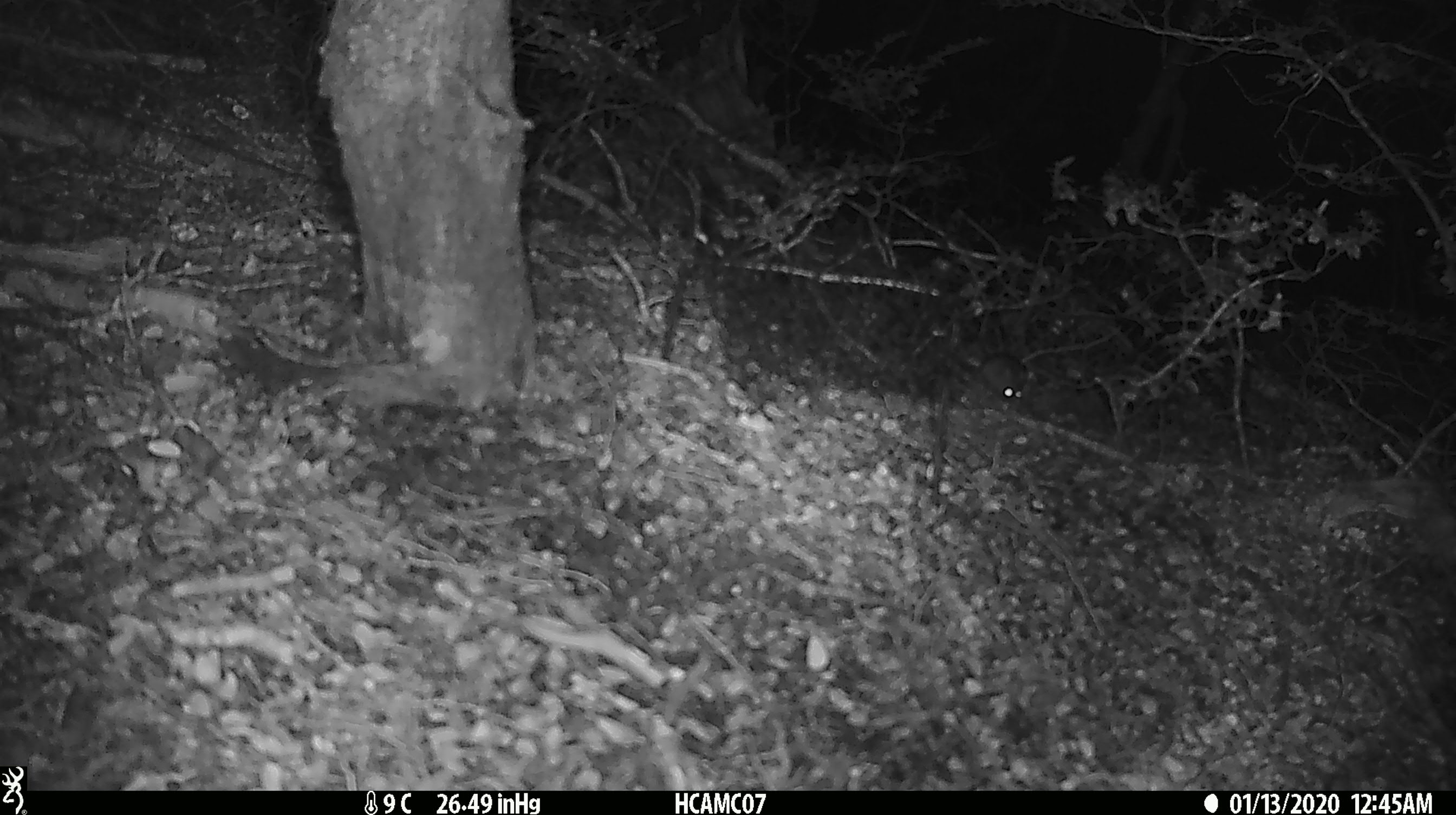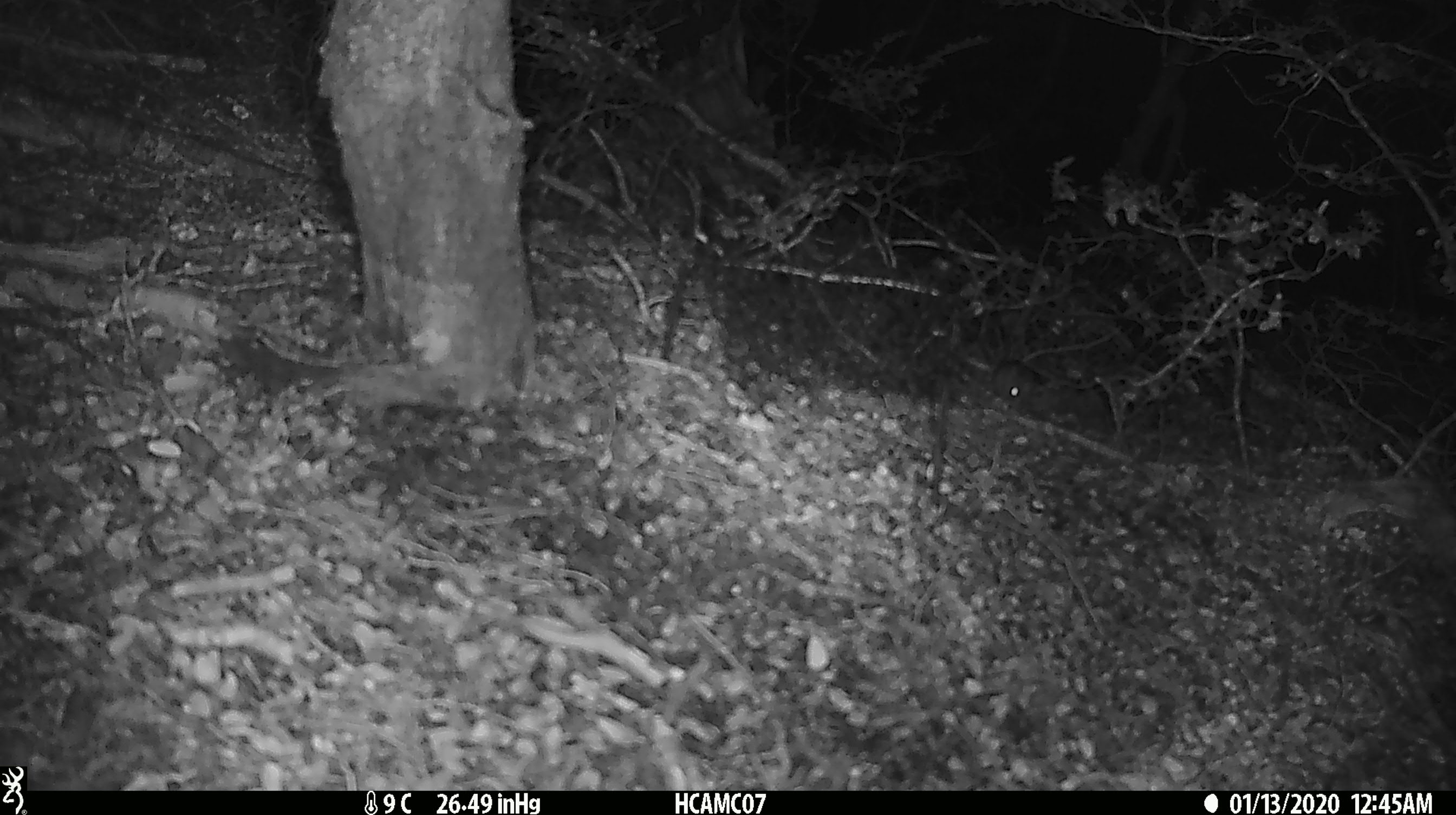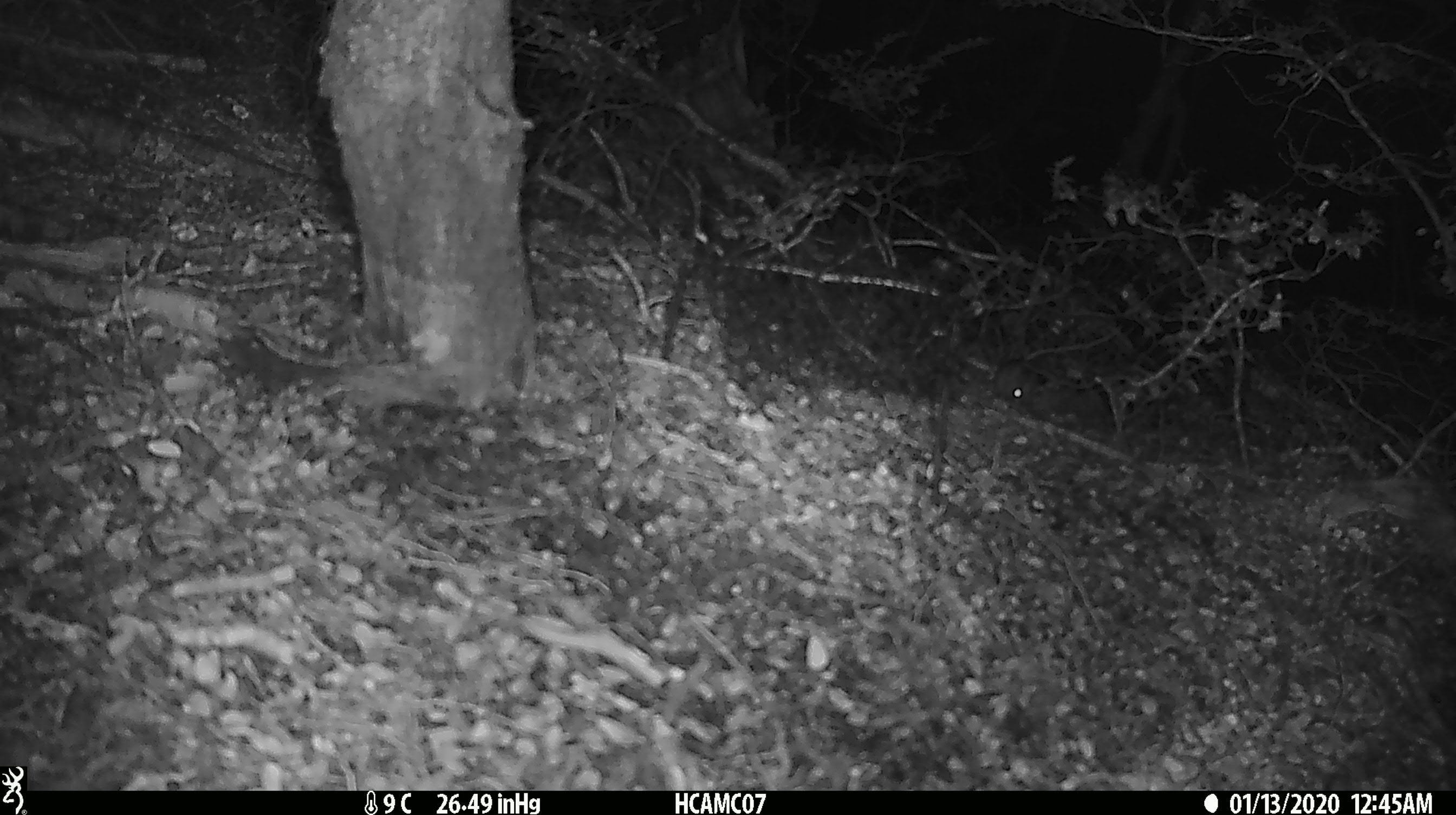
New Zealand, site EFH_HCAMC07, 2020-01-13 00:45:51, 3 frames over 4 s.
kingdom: Animalia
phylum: Chordata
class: Mammalia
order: Rodentia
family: Muridae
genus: Mus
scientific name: Mus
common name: mouse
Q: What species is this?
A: Mouse (Mus).